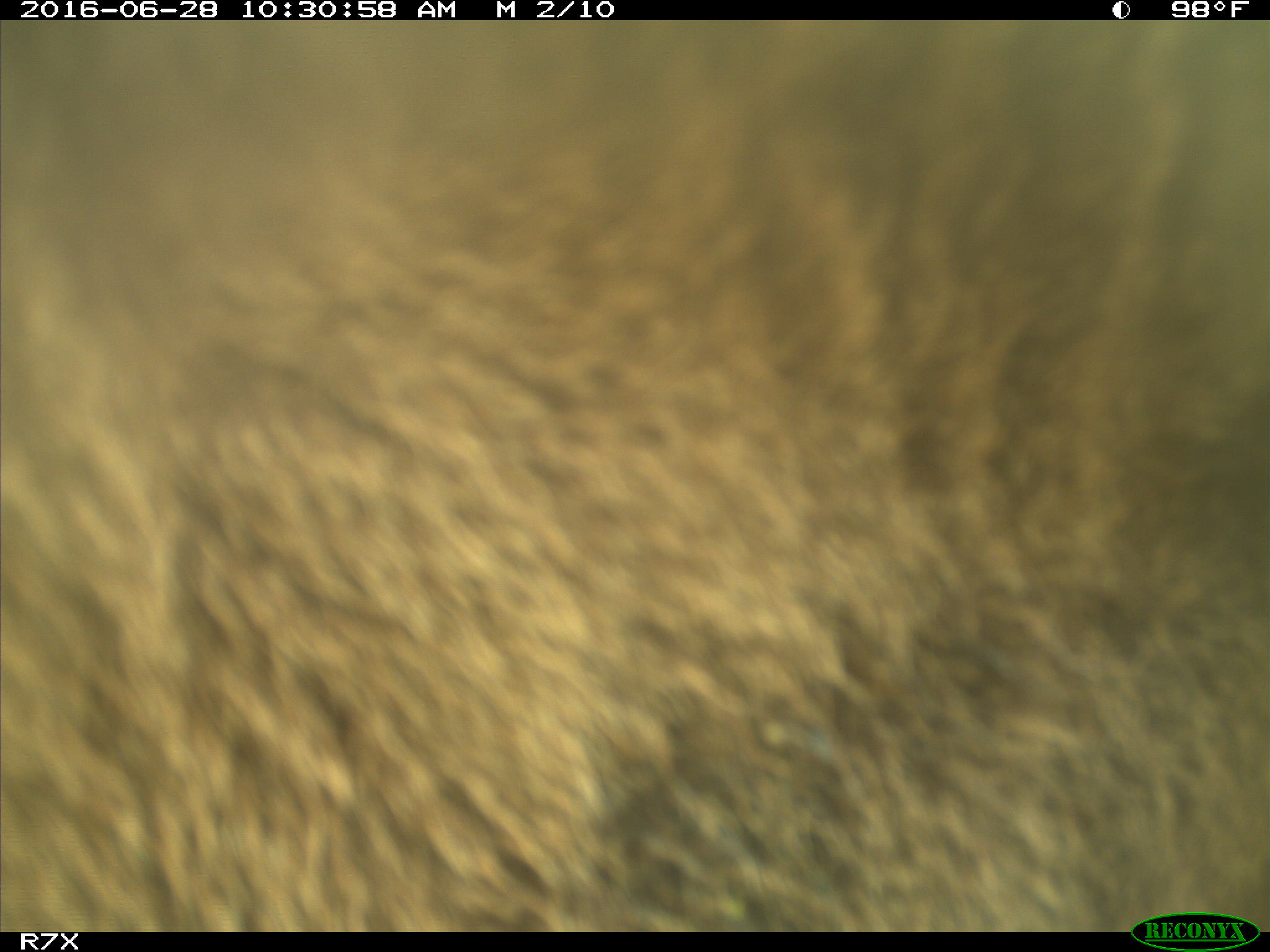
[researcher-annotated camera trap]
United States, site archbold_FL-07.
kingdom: Animalia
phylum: Chordata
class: Mammalia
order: Artiodactyla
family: Bovidae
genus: Bos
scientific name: Bos taurus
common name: domestic cow